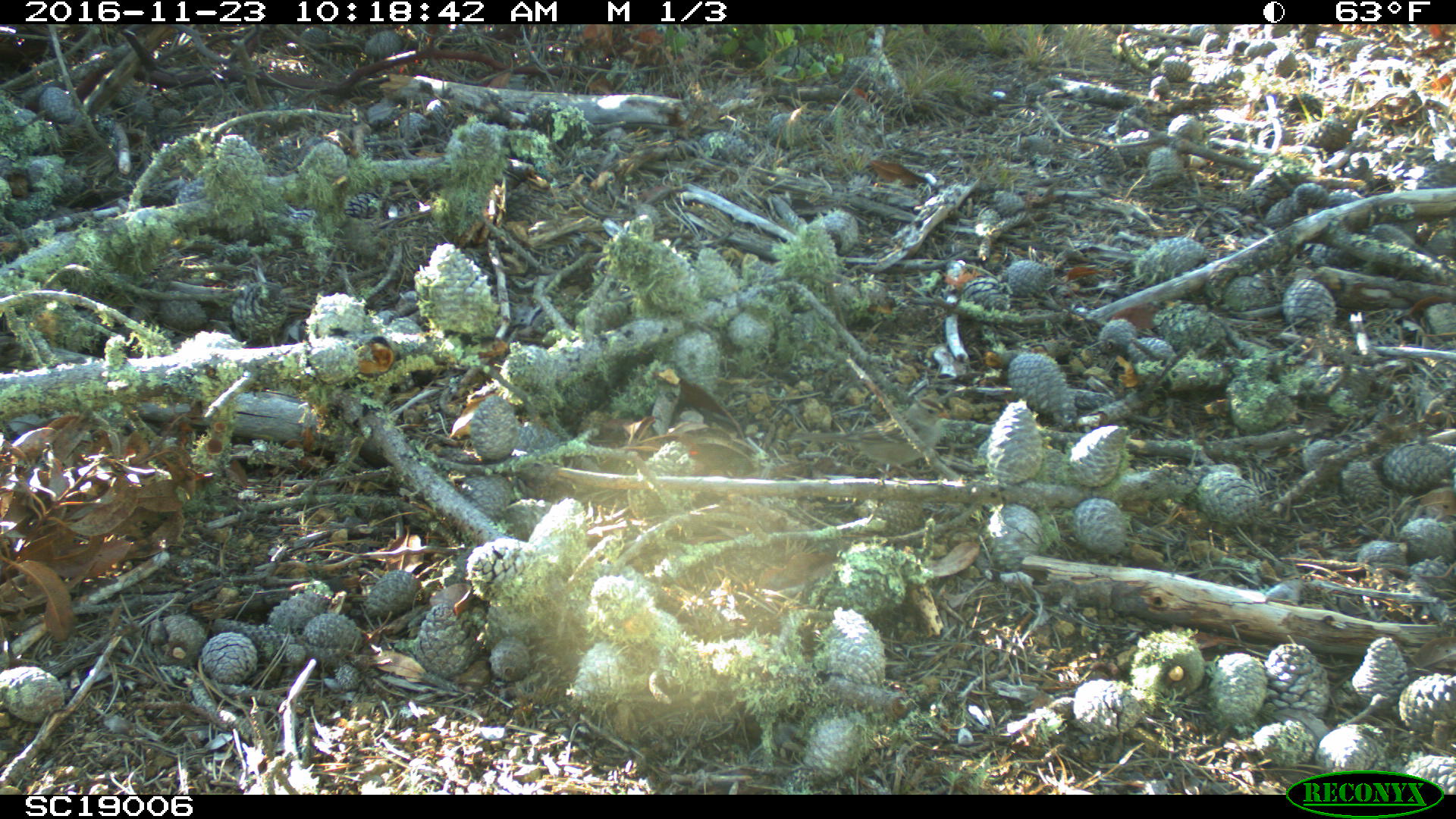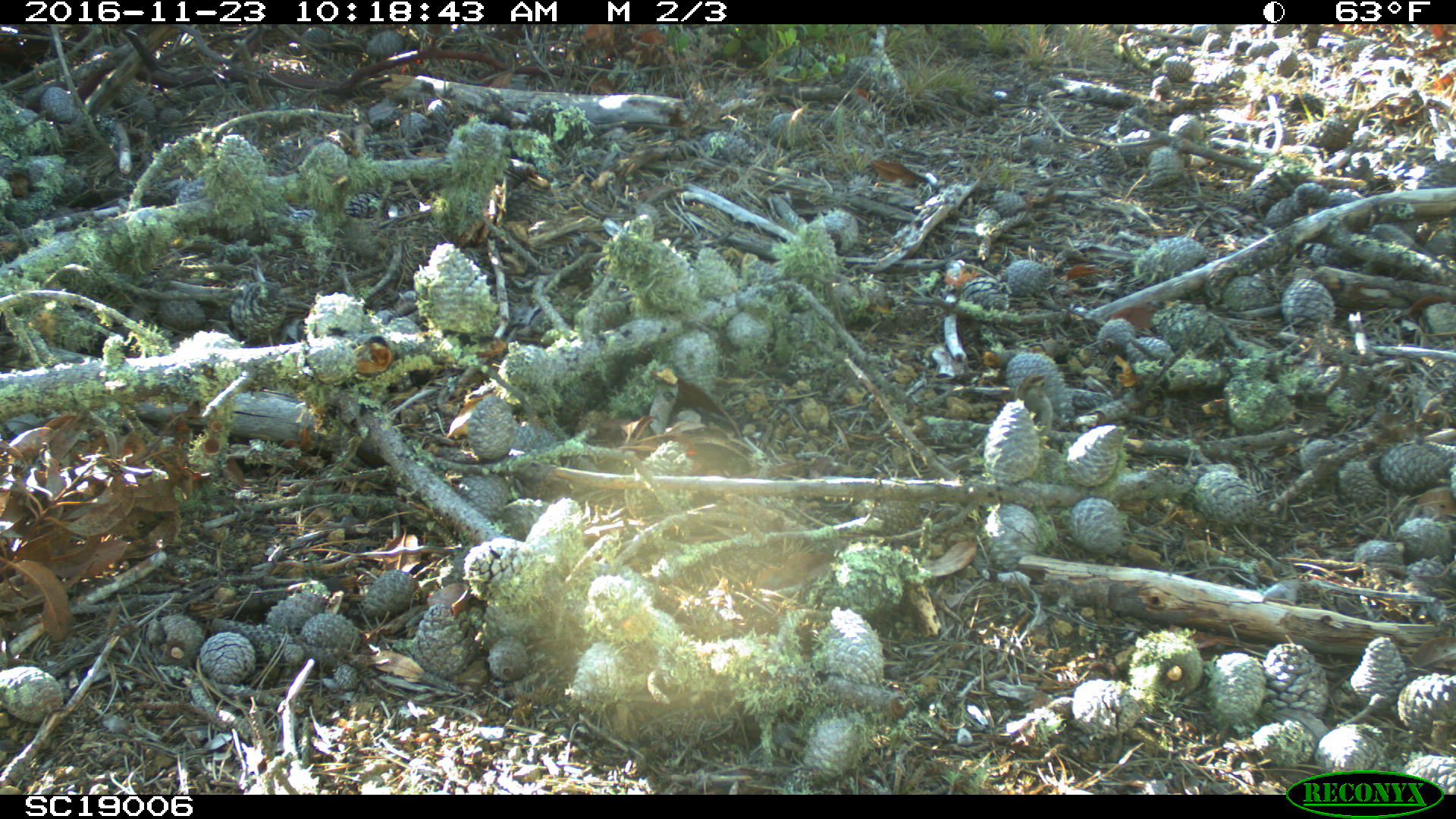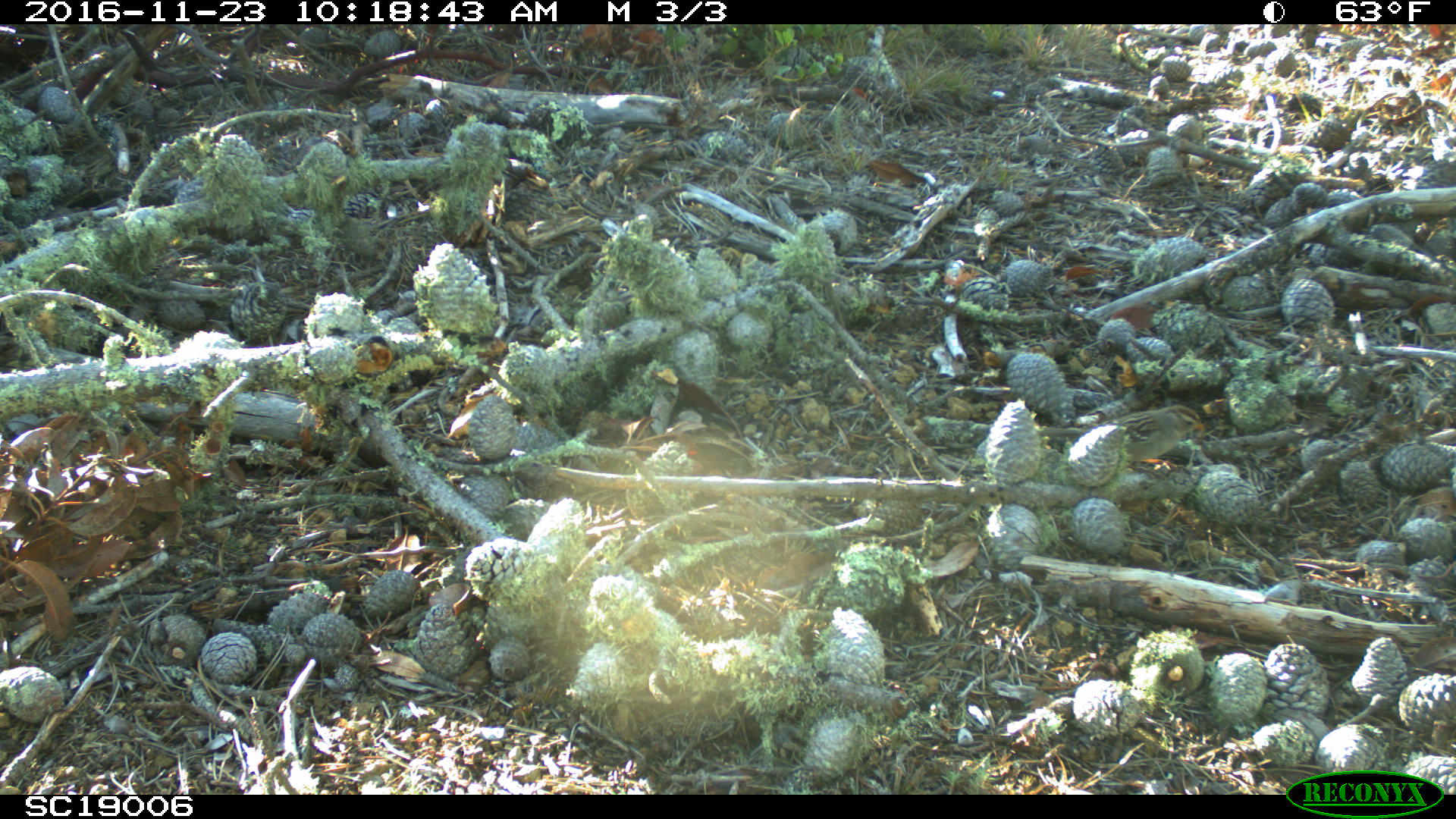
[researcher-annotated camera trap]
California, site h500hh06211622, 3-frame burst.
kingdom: Animalia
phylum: Chordata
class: Aves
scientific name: Aves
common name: bird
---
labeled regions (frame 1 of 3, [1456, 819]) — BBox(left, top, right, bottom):
bird: BBox(794, 392, 949, 475); BBox(230, 263, 287, 347)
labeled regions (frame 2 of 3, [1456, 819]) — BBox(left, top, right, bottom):
bird: BBox(1013, 372, 1054, 435)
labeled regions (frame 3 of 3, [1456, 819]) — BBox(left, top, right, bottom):
bird: BBox(1107, 405, 1205, 463)